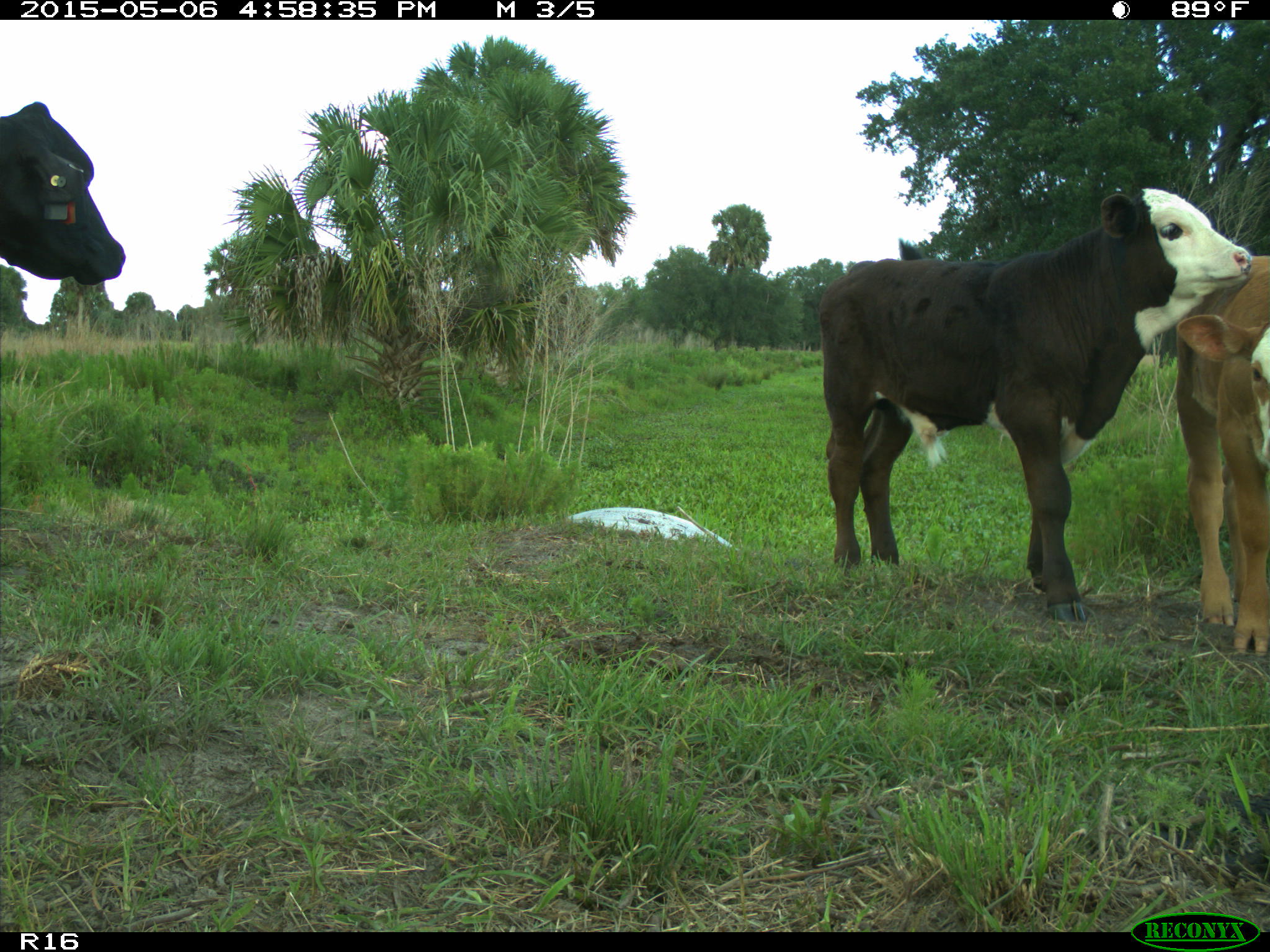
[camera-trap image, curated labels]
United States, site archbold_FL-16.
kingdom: Animalia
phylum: Chordata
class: Mammalia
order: Artiodactyla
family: Bovidae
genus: Bos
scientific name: Bos taurus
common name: domestic cow